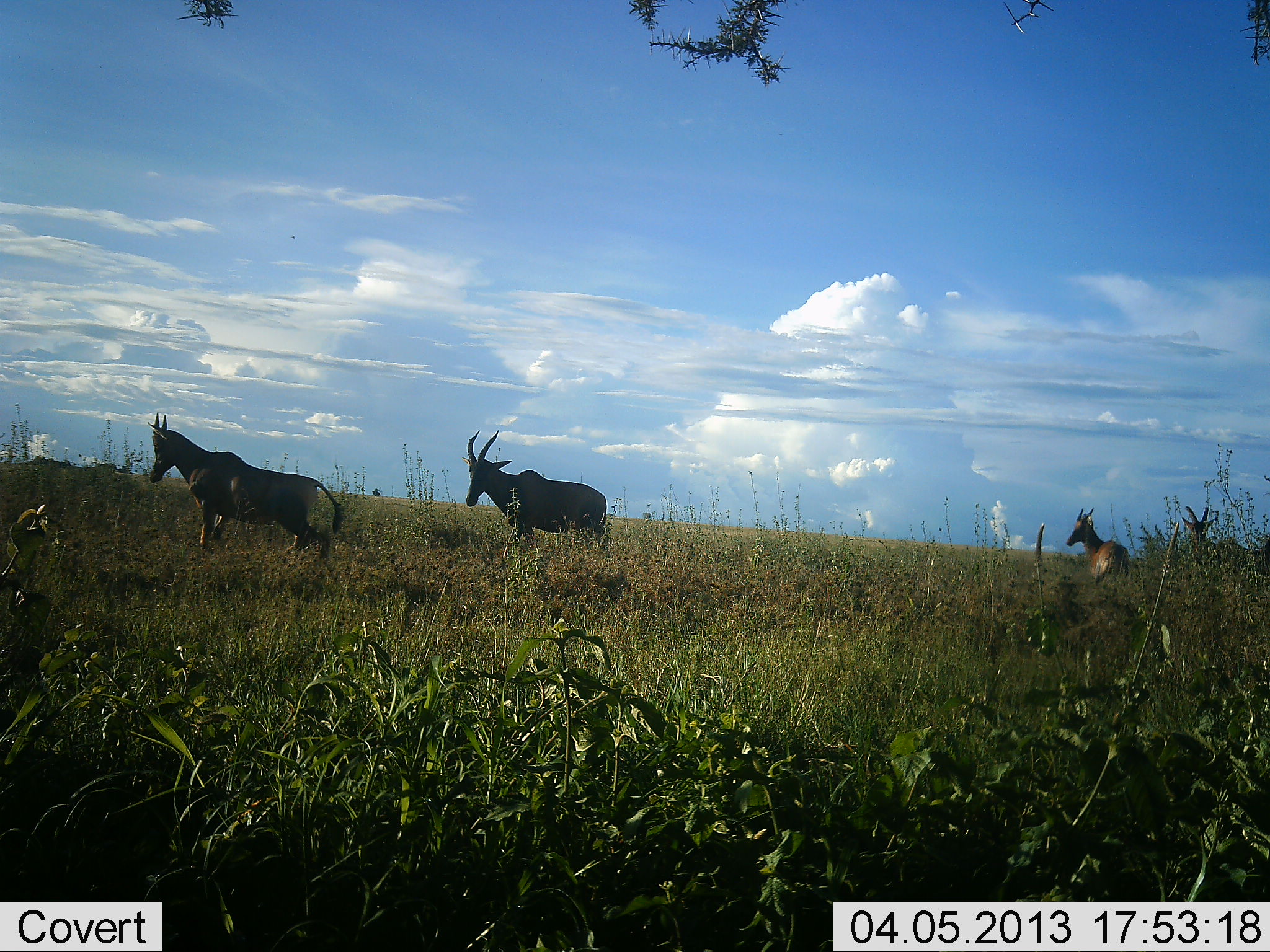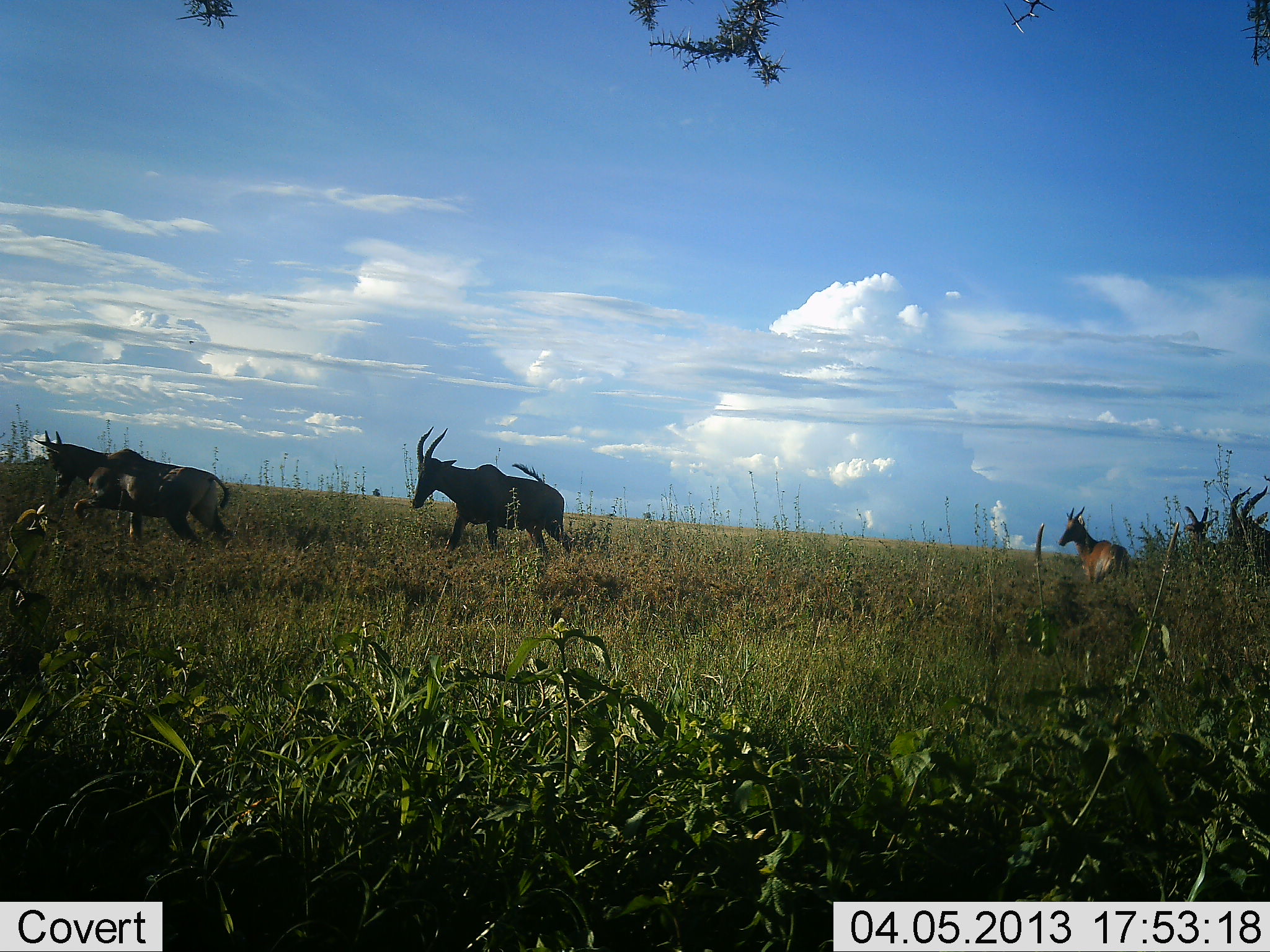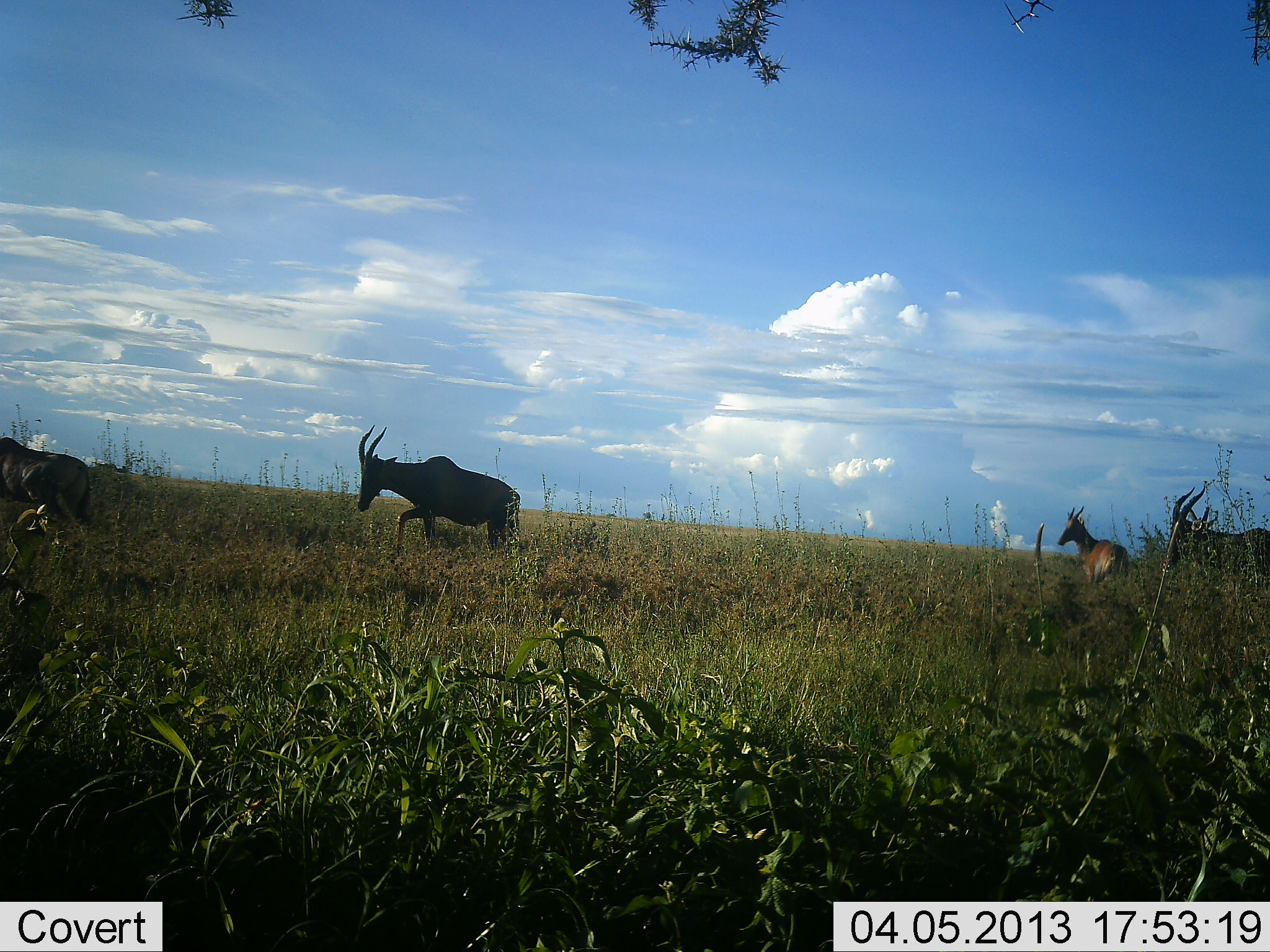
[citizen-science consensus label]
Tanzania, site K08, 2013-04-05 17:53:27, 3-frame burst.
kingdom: Animalia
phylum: Chordata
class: Mammalia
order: Artiodactyla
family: Bovidae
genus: Damaliscus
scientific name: Damaliscus lunatus jimela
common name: topi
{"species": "topi (Damaliscus lunatus jimela)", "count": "5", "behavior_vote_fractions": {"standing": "57%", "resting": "0%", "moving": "100%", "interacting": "9%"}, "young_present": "0%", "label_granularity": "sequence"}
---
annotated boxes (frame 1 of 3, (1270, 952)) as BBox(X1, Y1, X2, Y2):
animal: BBox(147, 412, 346, 571); BBox(461, 430, 608, 560); BBox(1180, 505, 1270, 578); BBox(1065, 507, 1129, 584)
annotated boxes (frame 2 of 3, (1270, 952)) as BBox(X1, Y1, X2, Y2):
animal: BBox(32, 429, 235, 552); BBox(409, 426, 583, 569); BBox(1057, 506, 1139, 584); BBox(1182, 506, 1228, 565)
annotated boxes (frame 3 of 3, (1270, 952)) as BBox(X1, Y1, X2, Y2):
animal: BBox(357, 424, 521, 556); BBox(1056, 505, 1129, 585); BBox(1162, 484, 1210, 572)